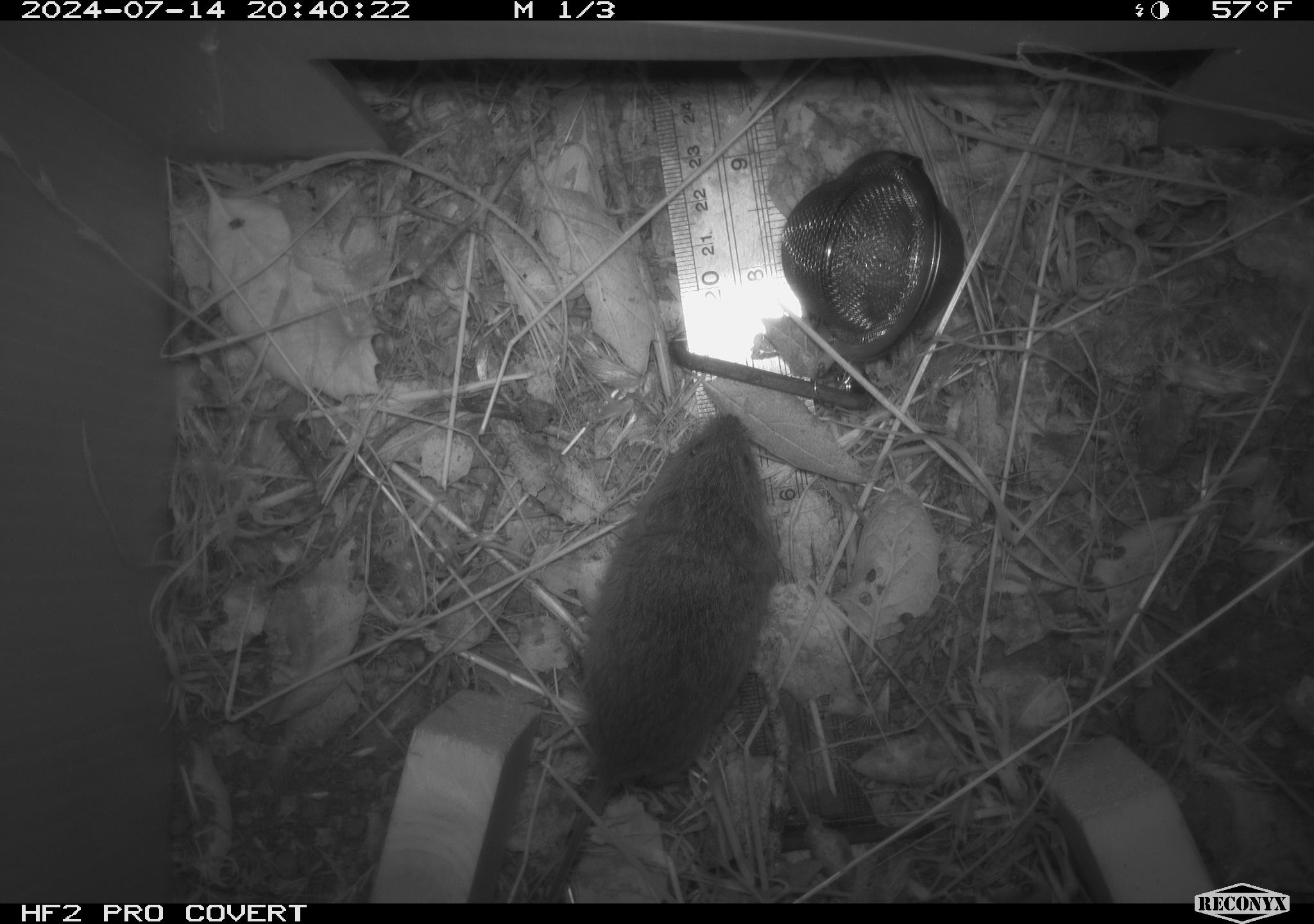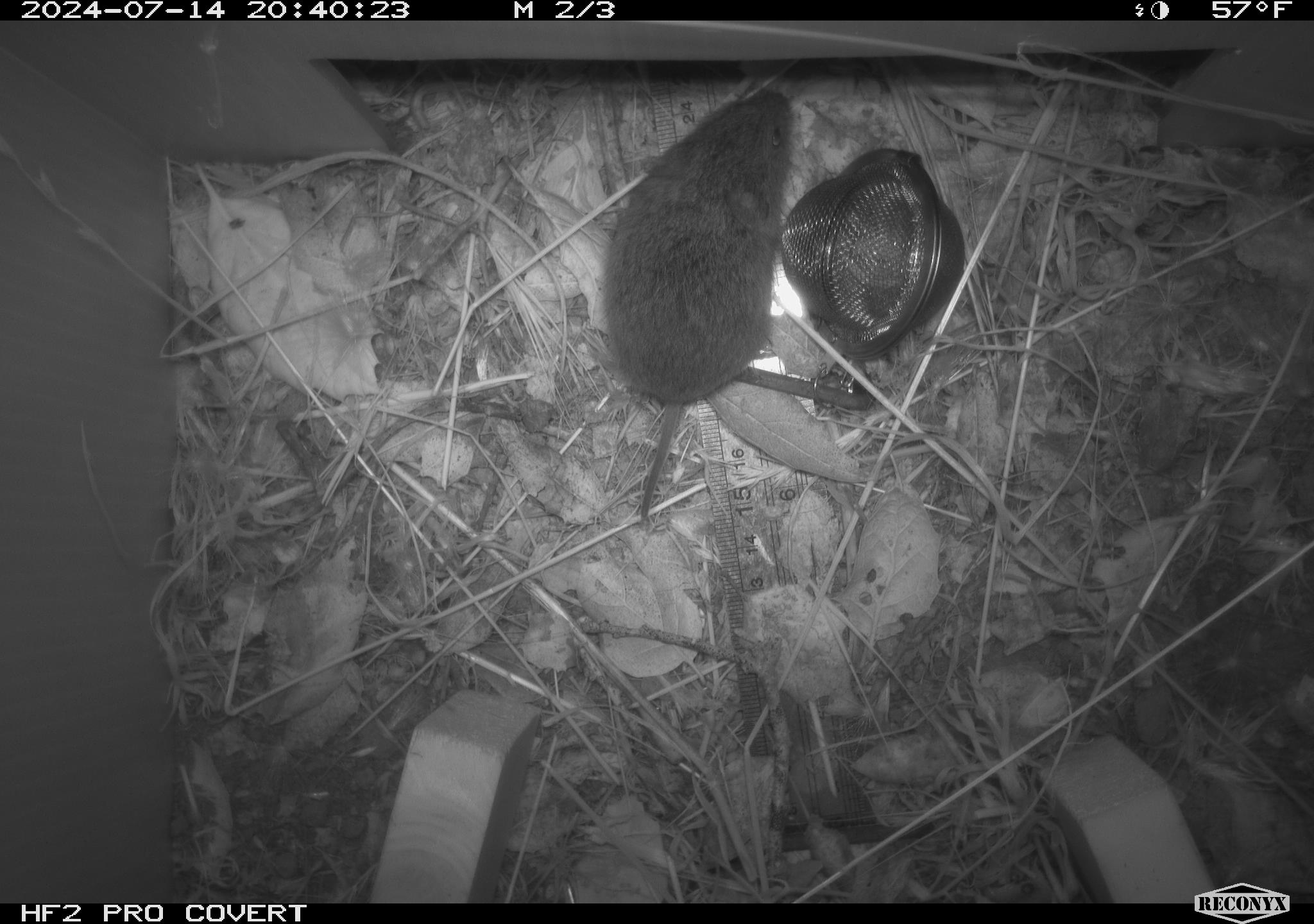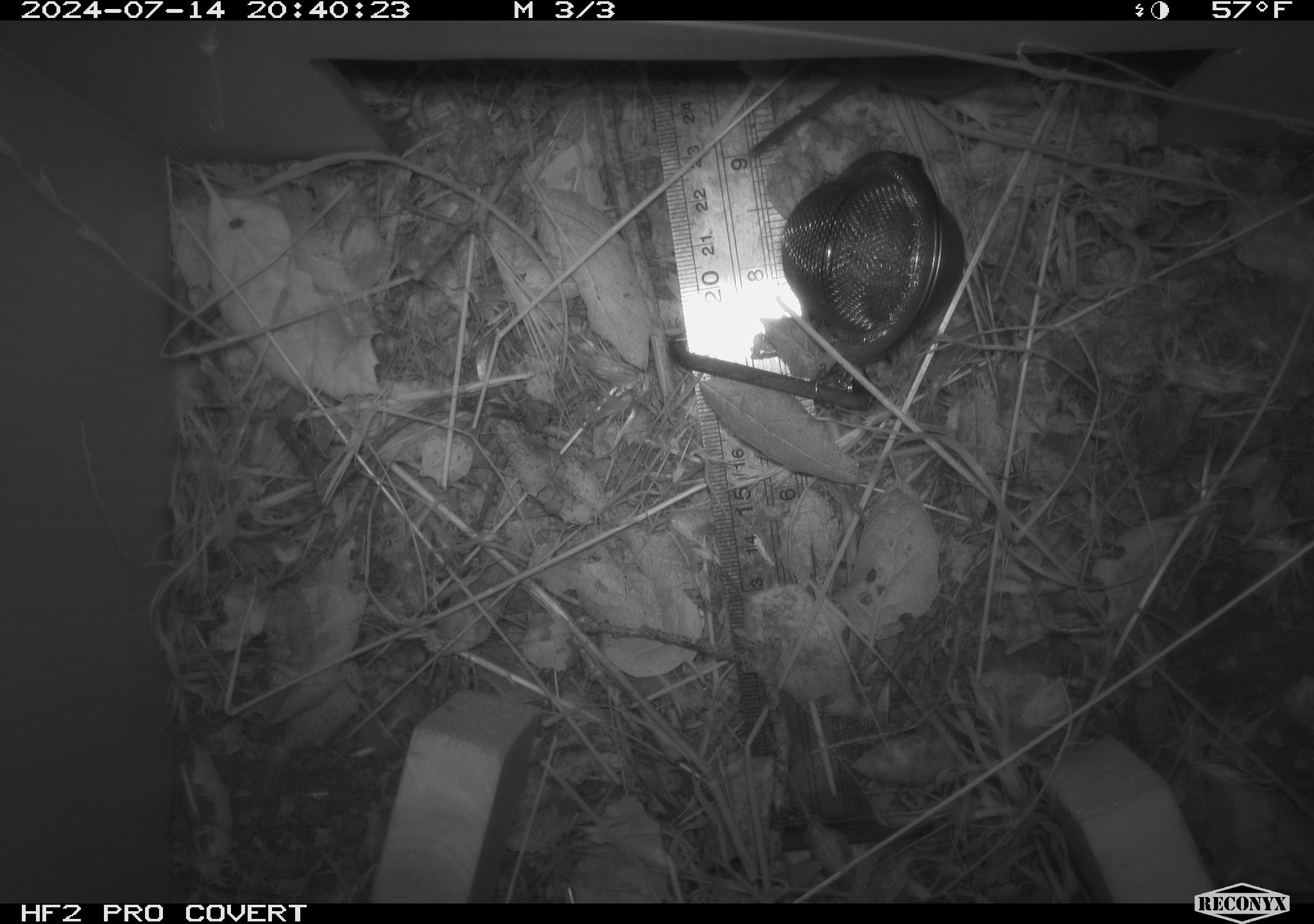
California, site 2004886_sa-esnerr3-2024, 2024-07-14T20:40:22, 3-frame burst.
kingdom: Animalia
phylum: Chordata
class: Mammalia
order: Rodentia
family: Cricetidae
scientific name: Cricetidae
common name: hamsters, voles, lemmings, and allies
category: cricetidae family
Cricetidae family (hamsters, voles, lemmings, and allies) (Cricetidae).